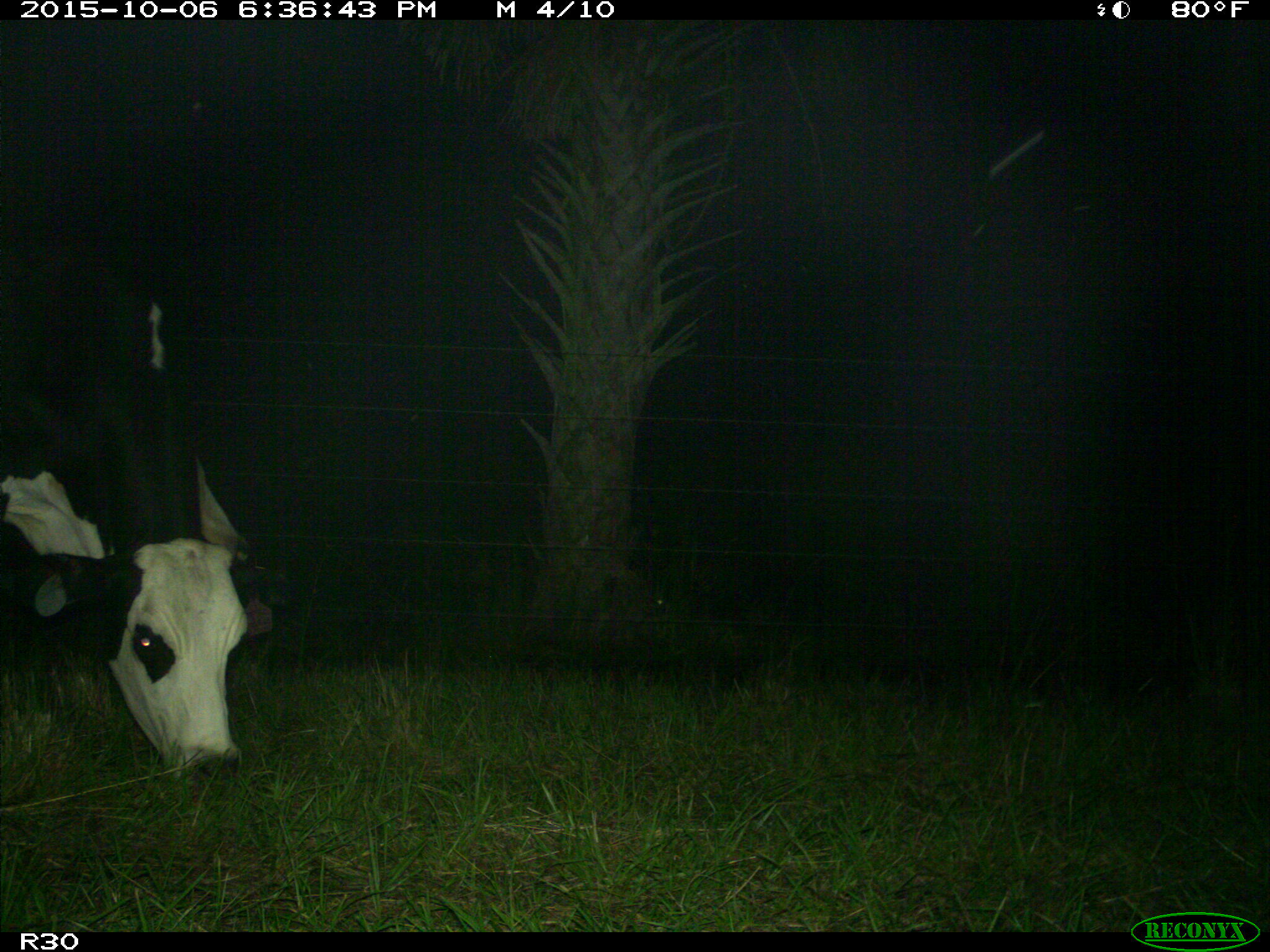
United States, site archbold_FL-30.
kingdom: Animalia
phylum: Chordata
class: Mammalia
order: Artiodactyla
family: Bovidae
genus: Bos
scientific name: Bos taurus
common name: domestic cow